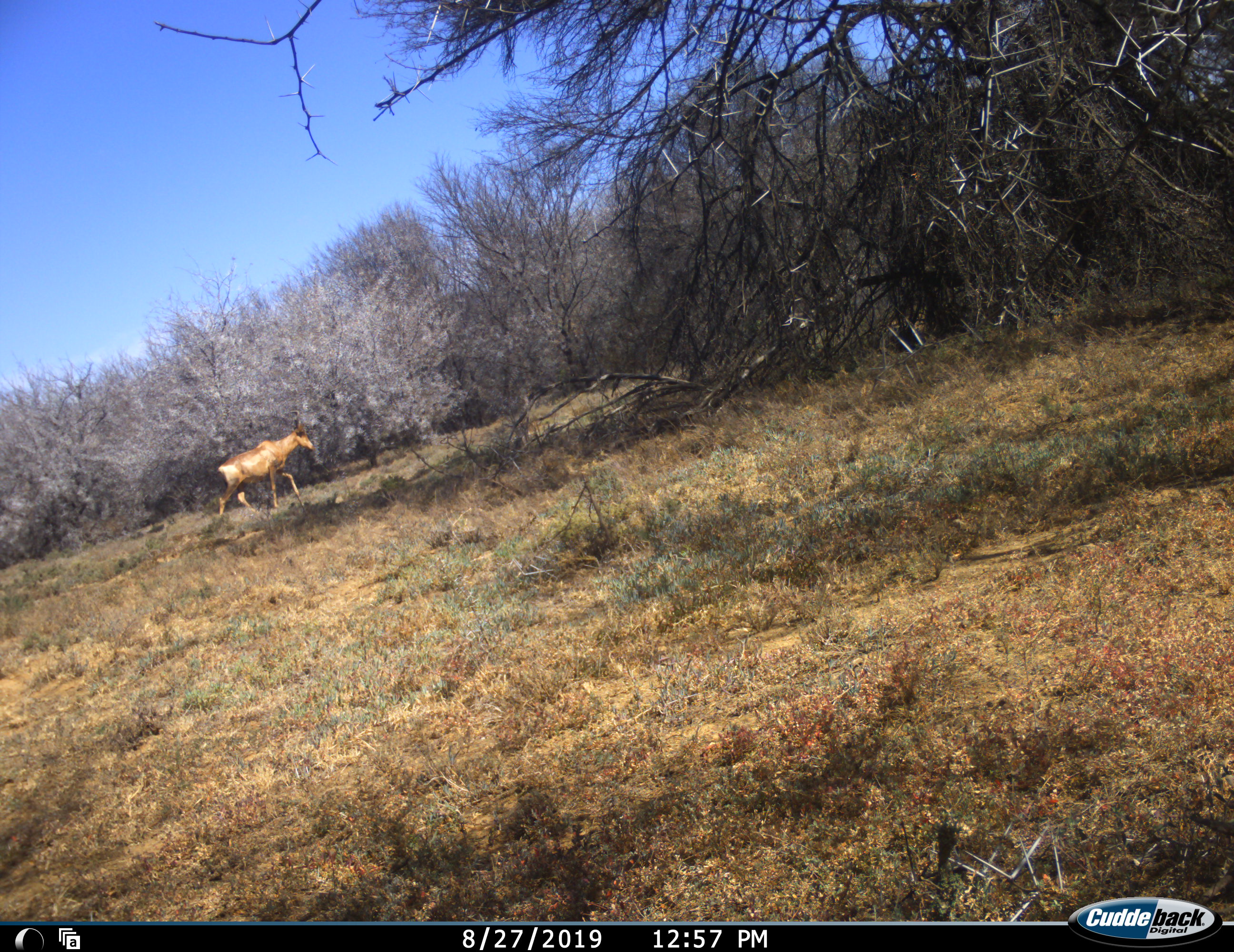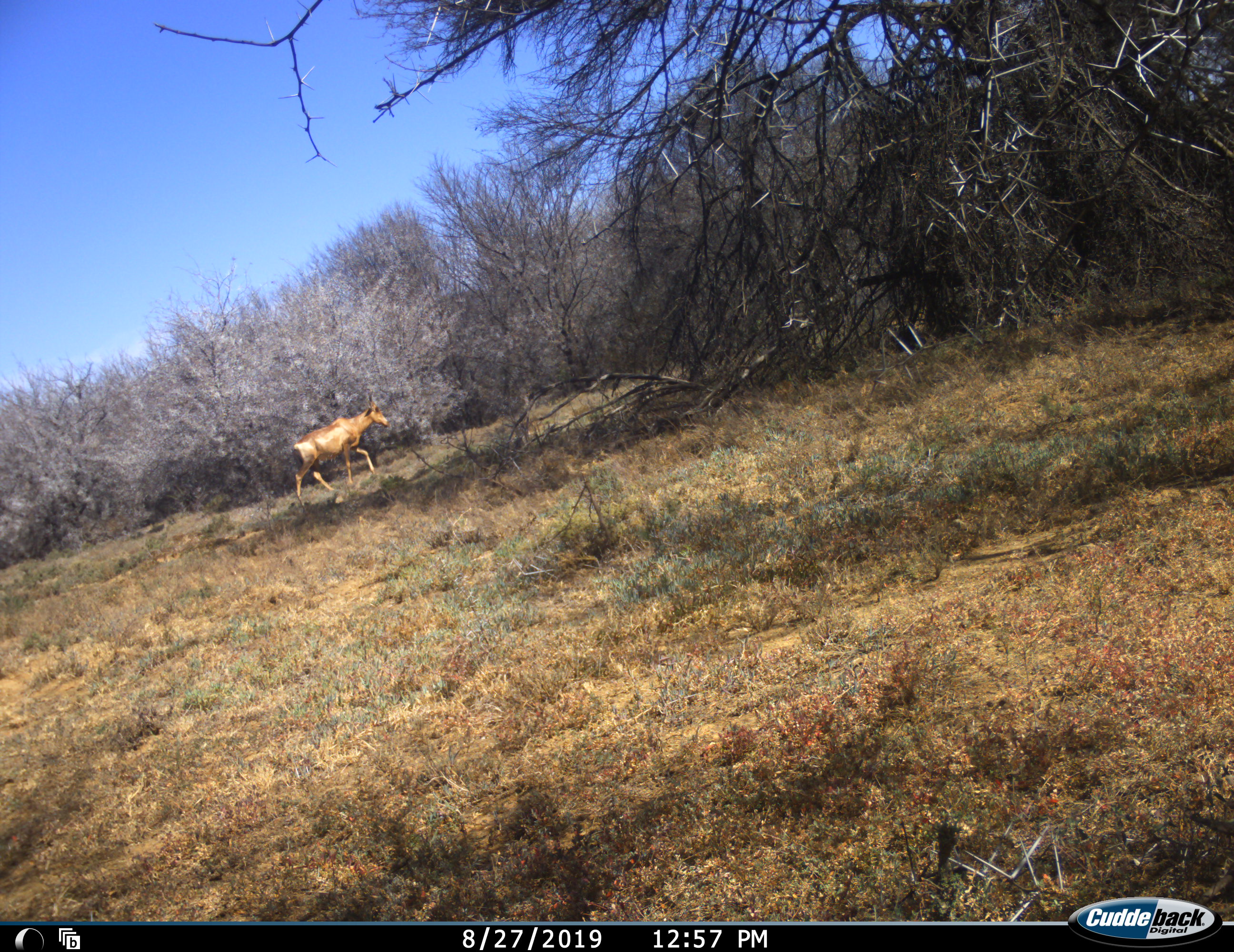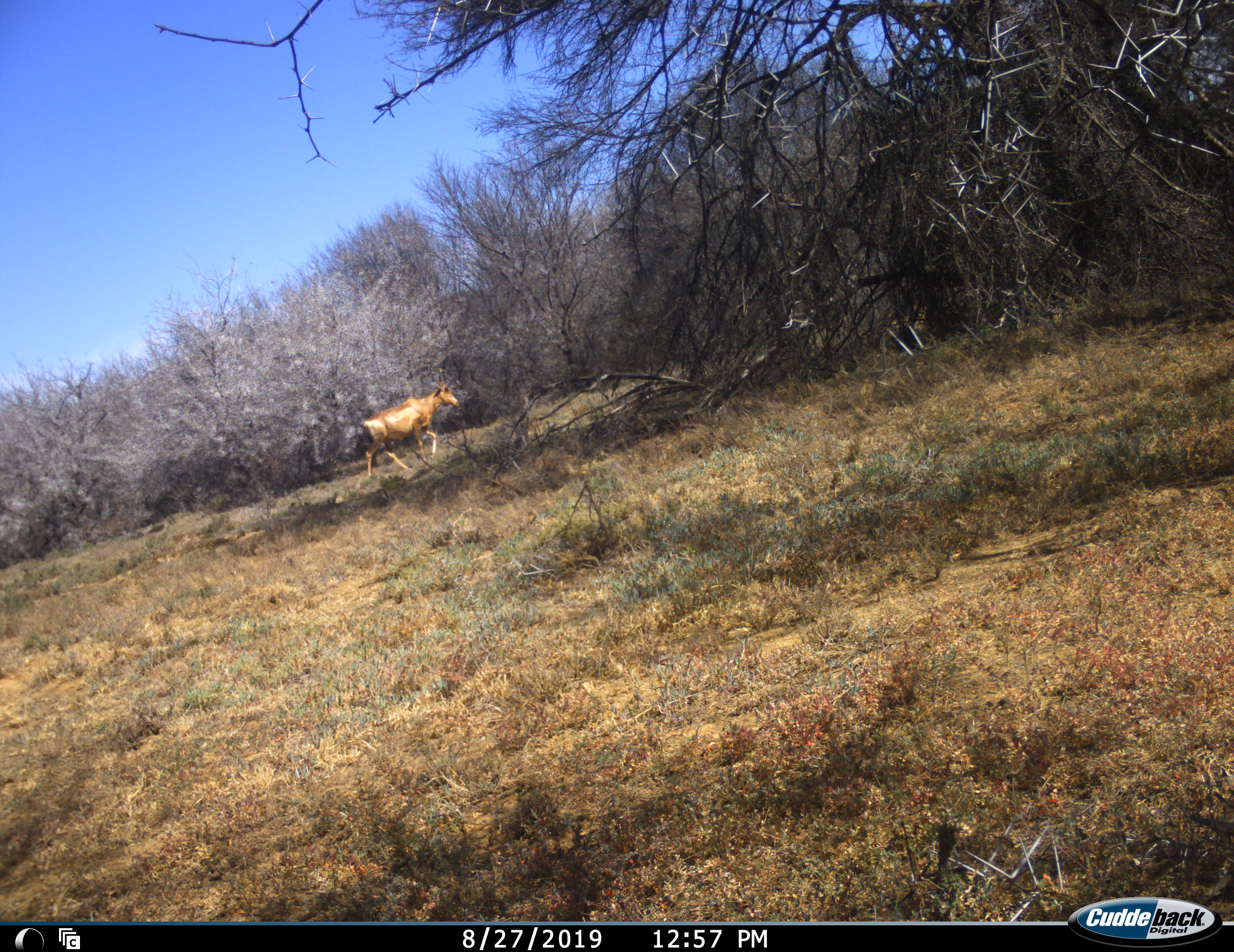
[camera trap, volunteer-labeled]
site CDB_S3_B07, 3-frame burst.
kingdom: Animalia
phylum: Chordata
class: Mammalia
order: Artiodactyla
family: Bovidae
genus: Alcelaphus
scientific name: Alcelaphus buselaphus caama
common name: red hartebeest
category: hartebeestred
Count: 1.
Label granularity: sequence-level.